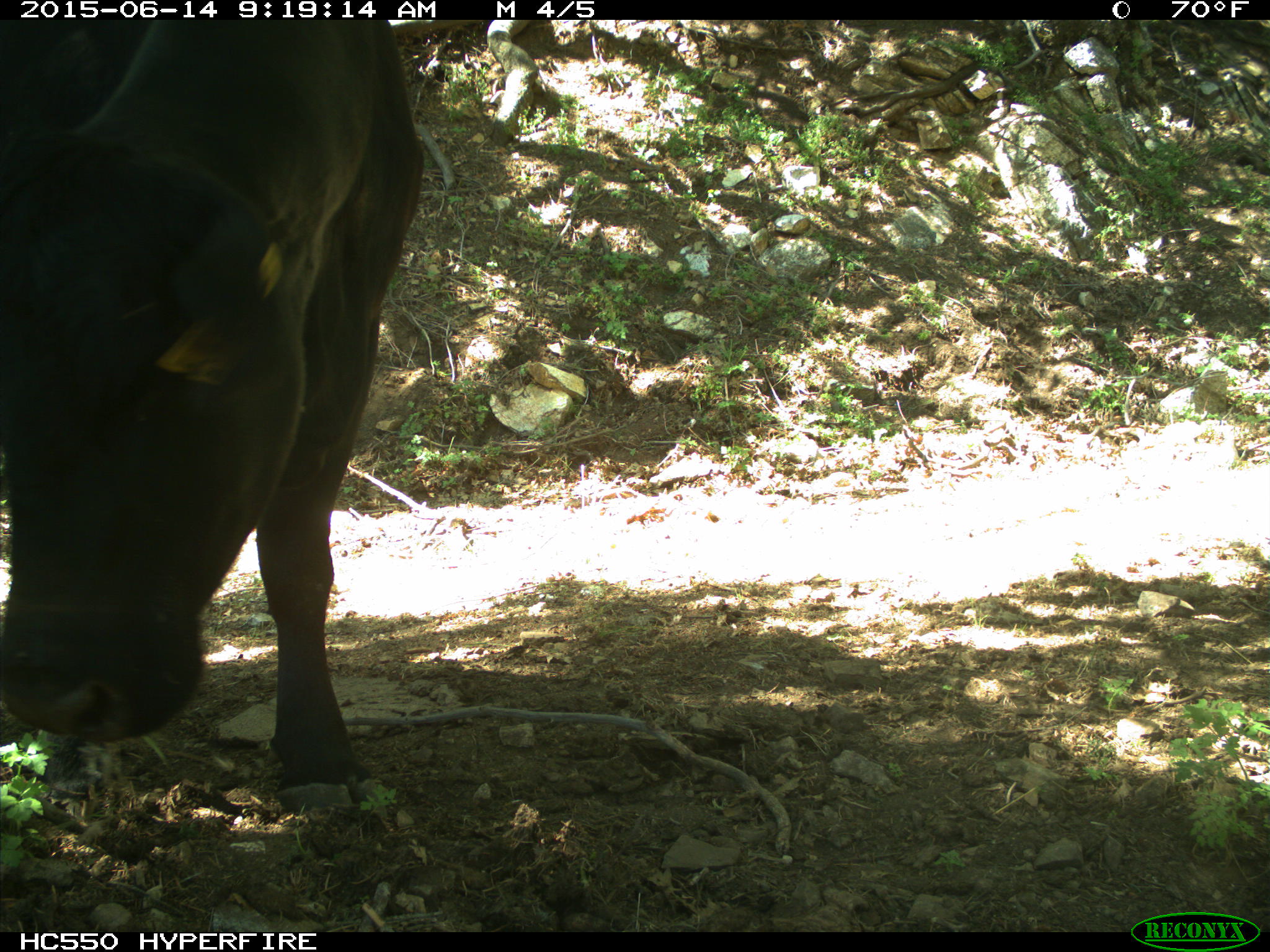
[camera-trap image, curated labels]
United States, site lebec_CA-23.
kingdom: Animalia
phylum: Chordata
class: Mammalia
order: Artiodactyla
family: Bovidae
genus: Bos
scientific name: Bos taurus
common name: domestic cow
Bos taurus (domestic cow).